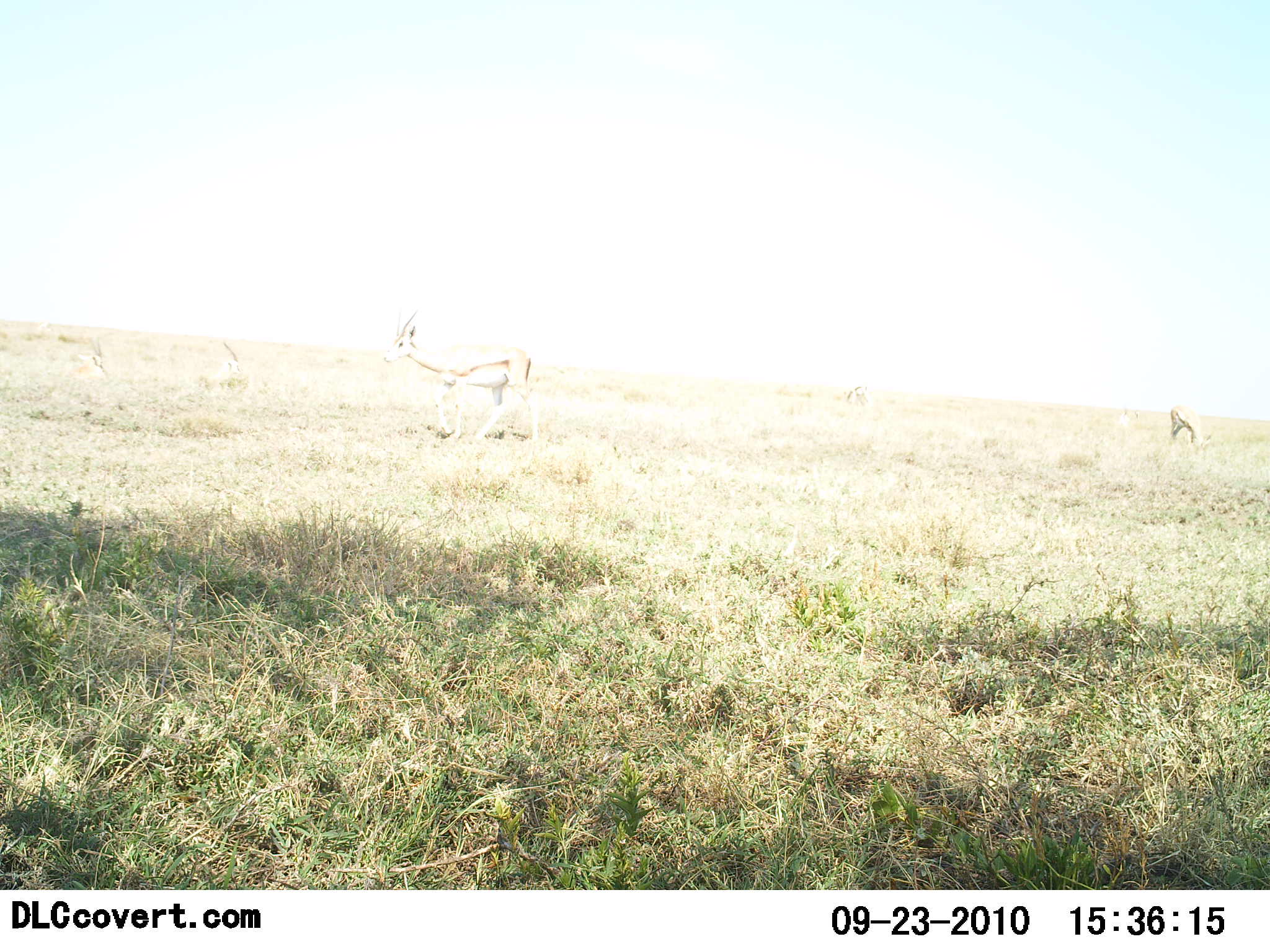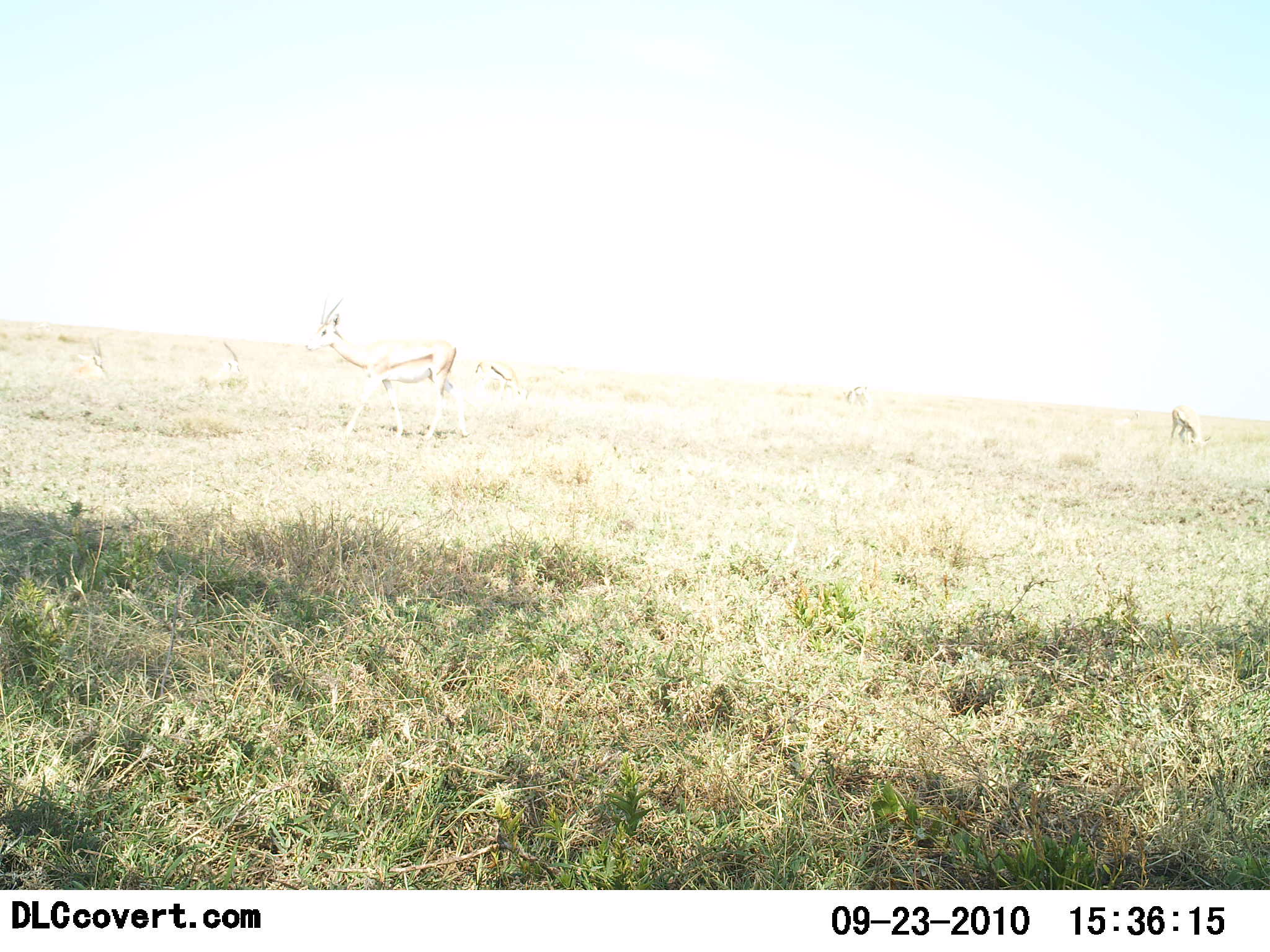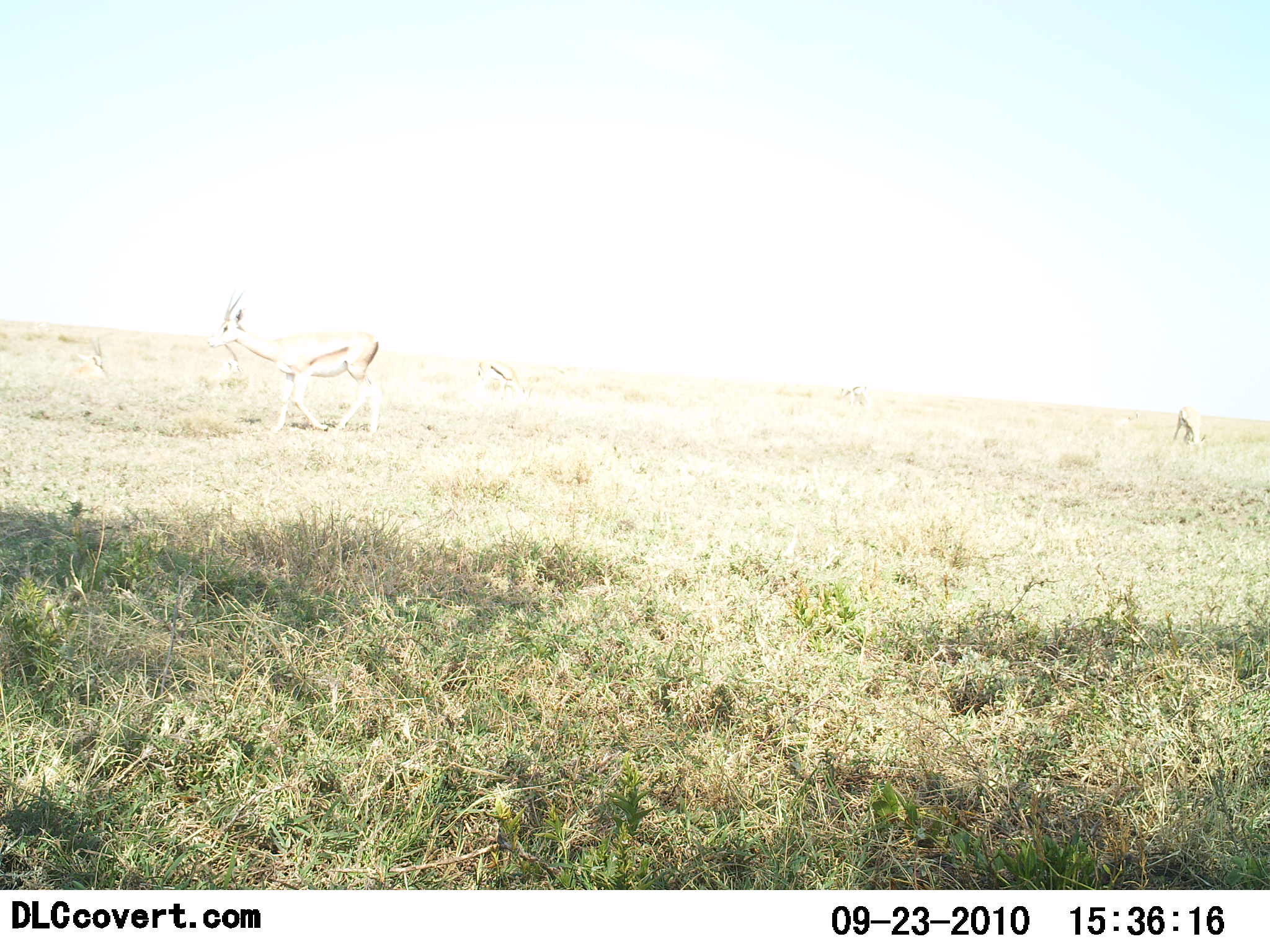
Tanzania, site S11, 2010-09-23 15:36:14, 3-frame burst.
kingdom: Animalia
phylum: Chordata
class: Mammalia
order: Artiodactyla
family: Bovidae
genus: Eudorcas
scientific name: Eudorcas thomsonii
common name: thomson's gazelle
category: gazellethomsons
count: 2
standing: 19%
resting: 0%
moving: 88%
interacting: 0%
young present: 0%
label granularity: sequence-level